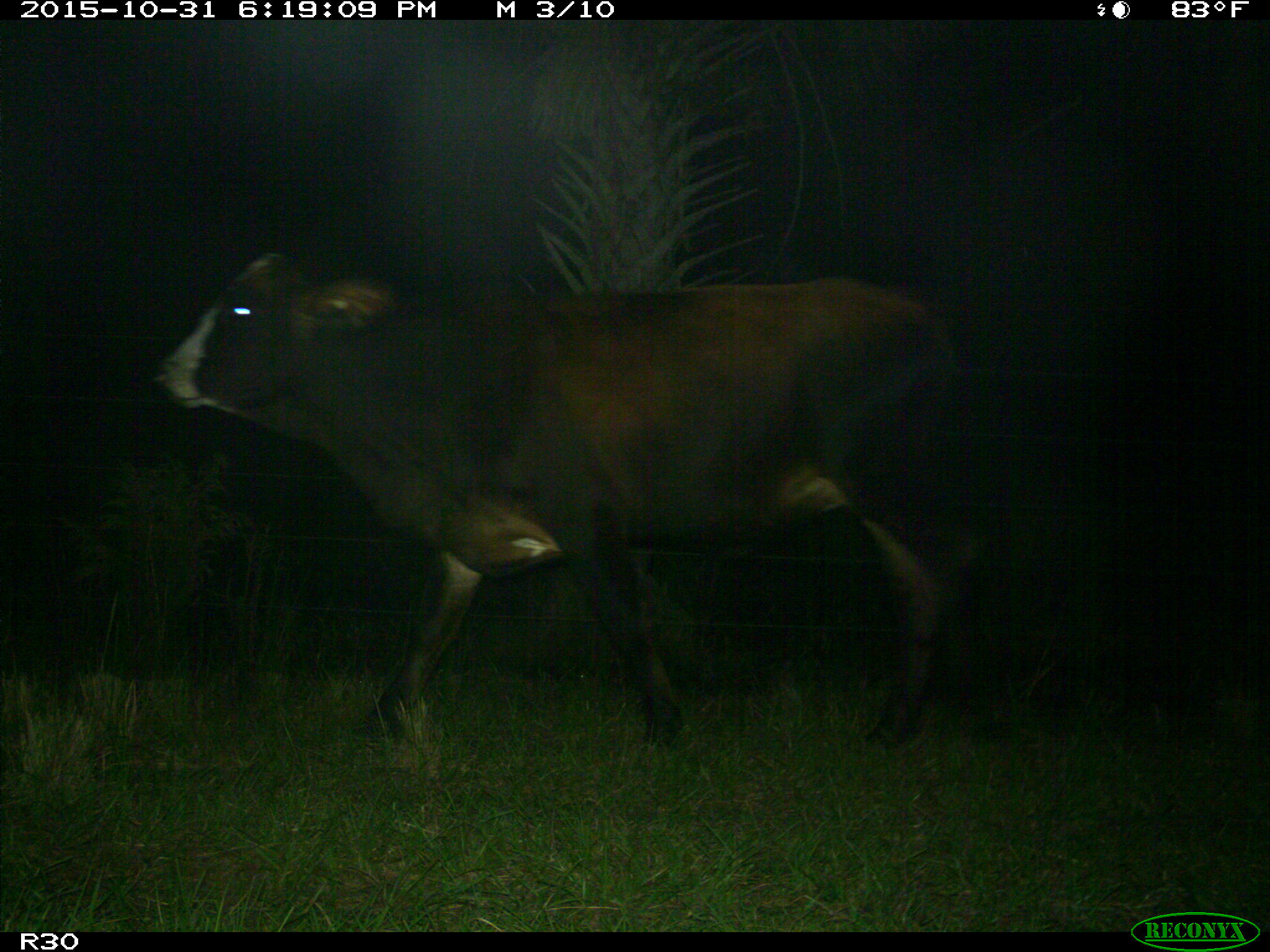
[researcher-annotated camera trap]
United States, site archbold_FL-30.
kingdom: Animalia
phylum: Chordata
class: Mammalia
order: Artiodactyla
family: Bovidae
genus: Bos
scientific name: Bos taurus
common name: domestic cow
Bos taurus (domestic cow).